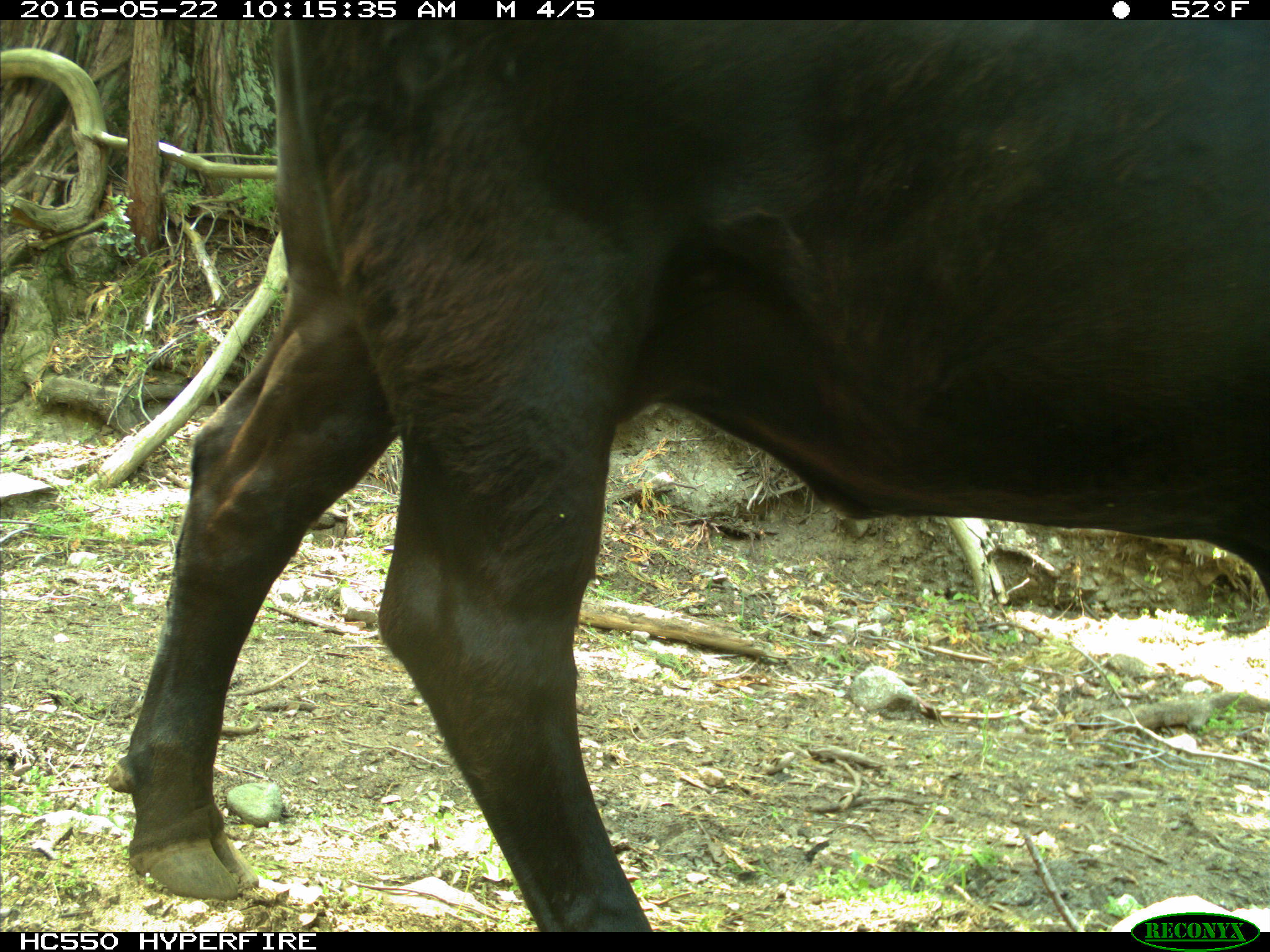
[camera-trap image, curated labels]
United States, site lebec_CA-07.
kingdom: Animalia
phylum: Chordata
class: Mammalia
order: Artiodactyla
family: Bovidae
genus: Bos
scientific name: Bos taurus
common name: domestic cow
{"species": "Bos taurus (domestic cow)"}